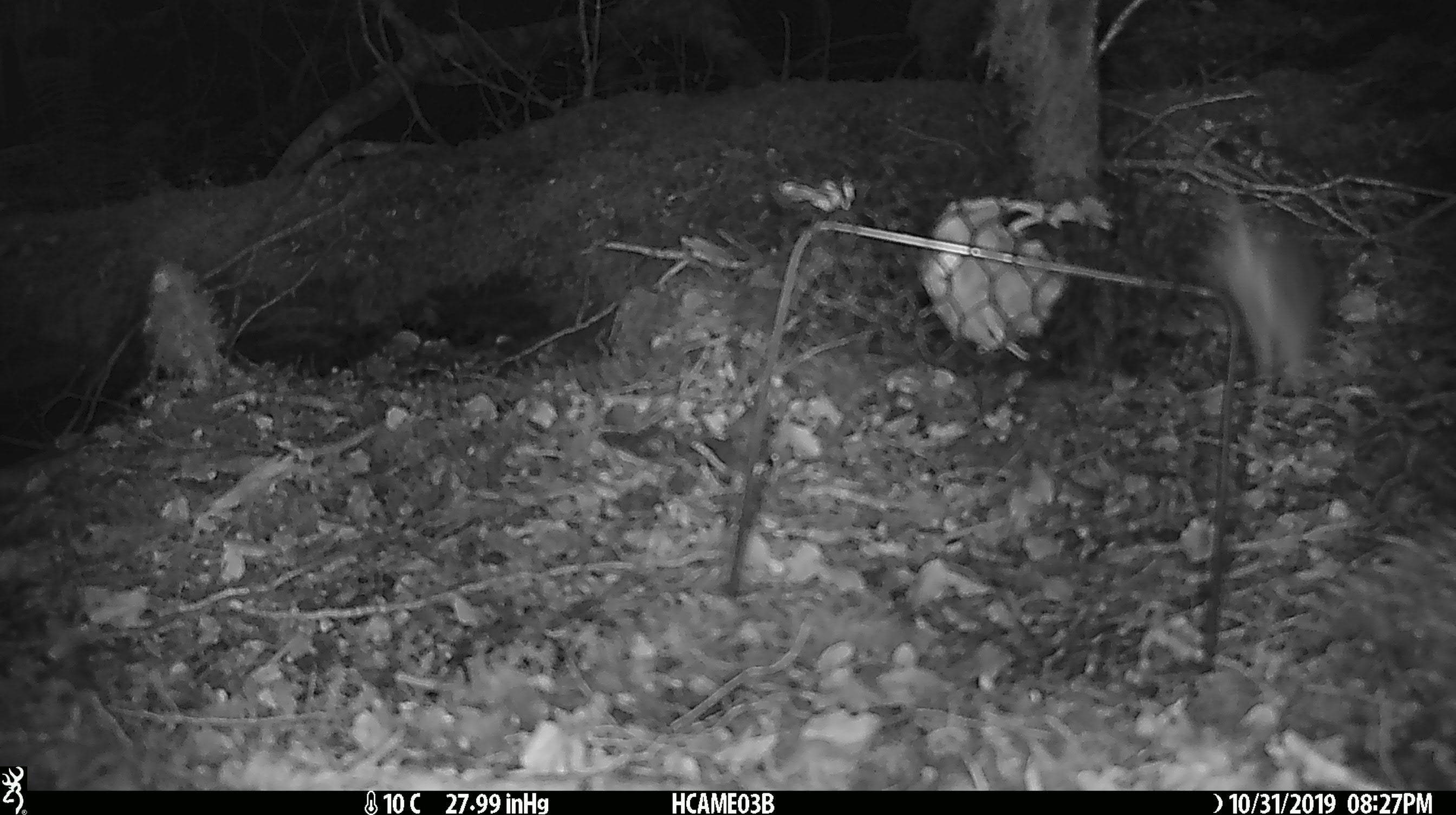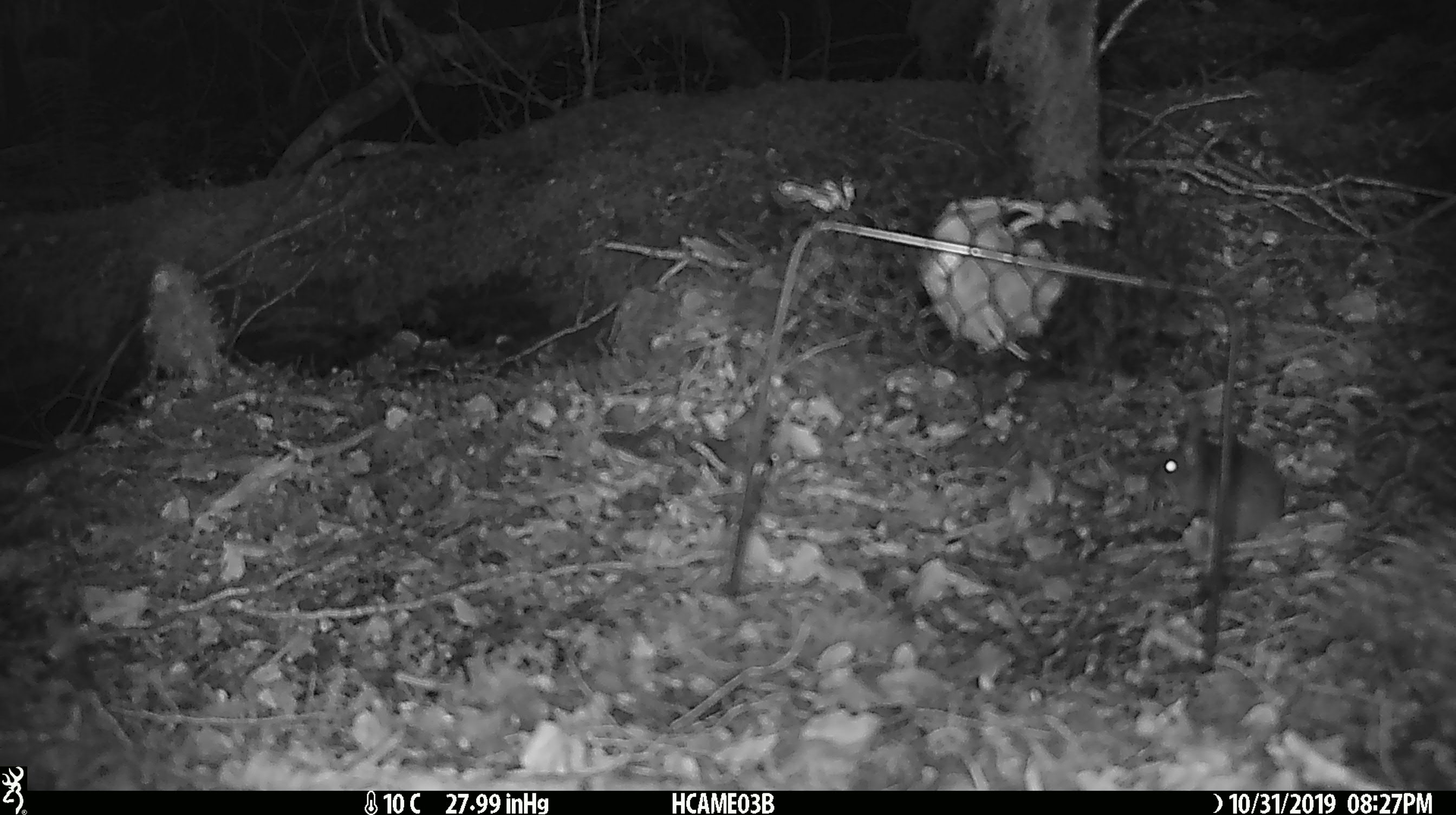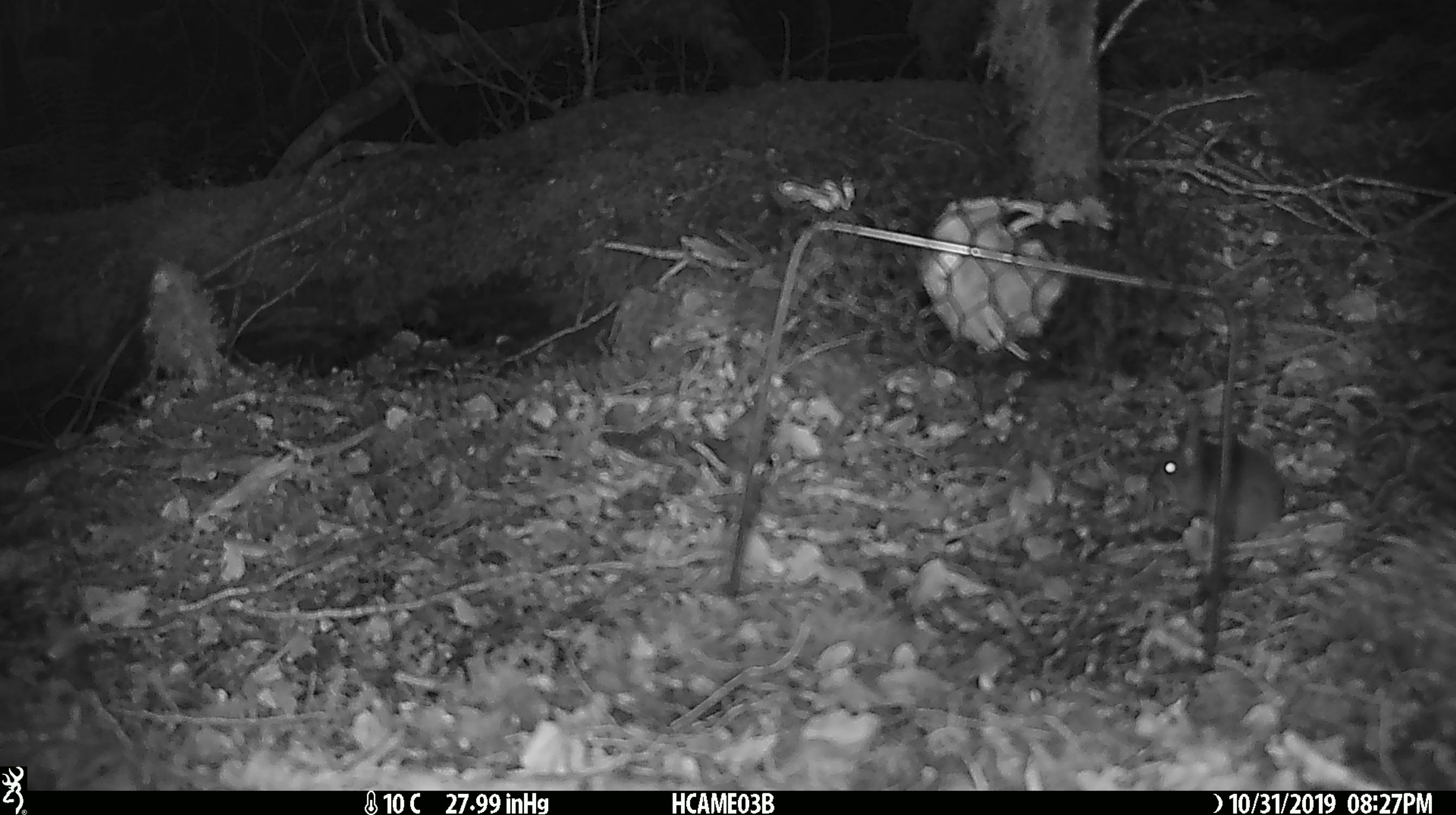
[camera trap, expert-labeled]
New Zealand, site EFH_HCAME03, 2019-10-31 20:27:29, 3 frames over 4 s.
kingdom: Animalia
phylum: Chordata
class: Mammalia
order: Rodentia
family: Muridae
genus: Mus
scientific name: Mus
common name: mouse